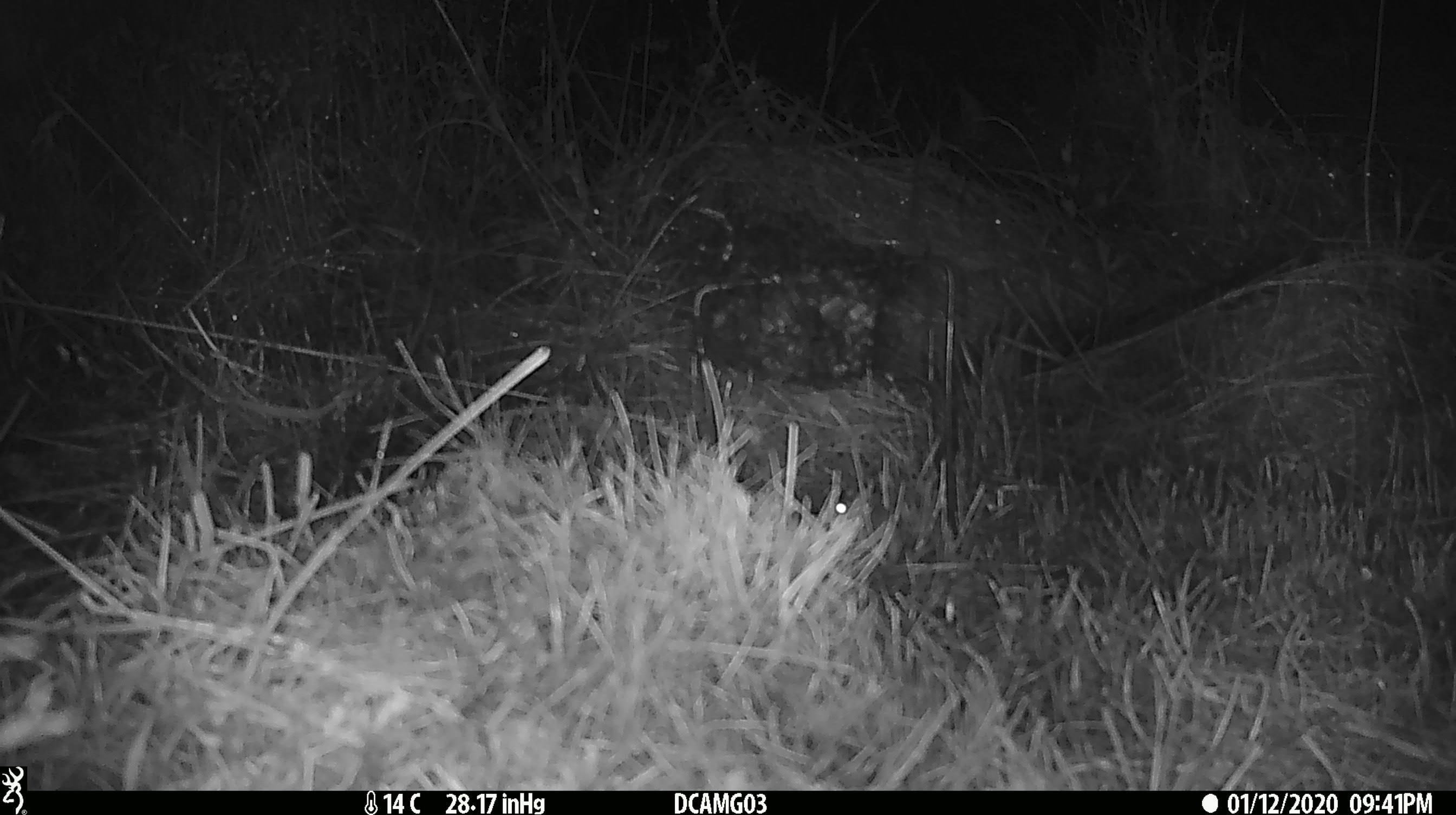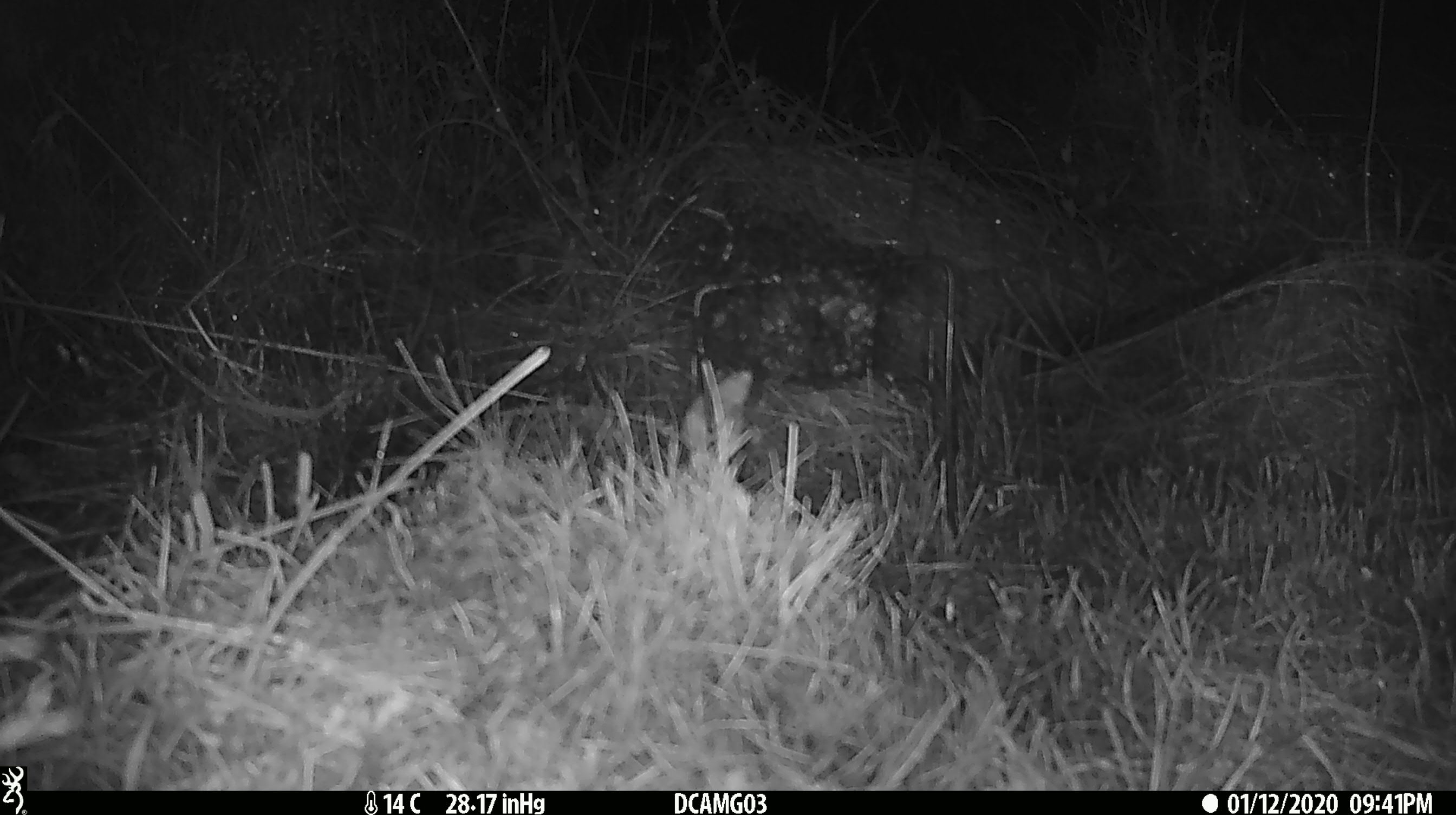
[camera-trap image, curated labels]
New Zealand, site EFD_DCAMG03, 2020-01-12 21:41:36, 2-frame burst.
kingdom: Animalia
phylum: Chordata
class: Mammalia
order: Rodentia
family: Muridae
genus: Mus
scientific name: Mus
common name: mouse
Mouse (Mus).